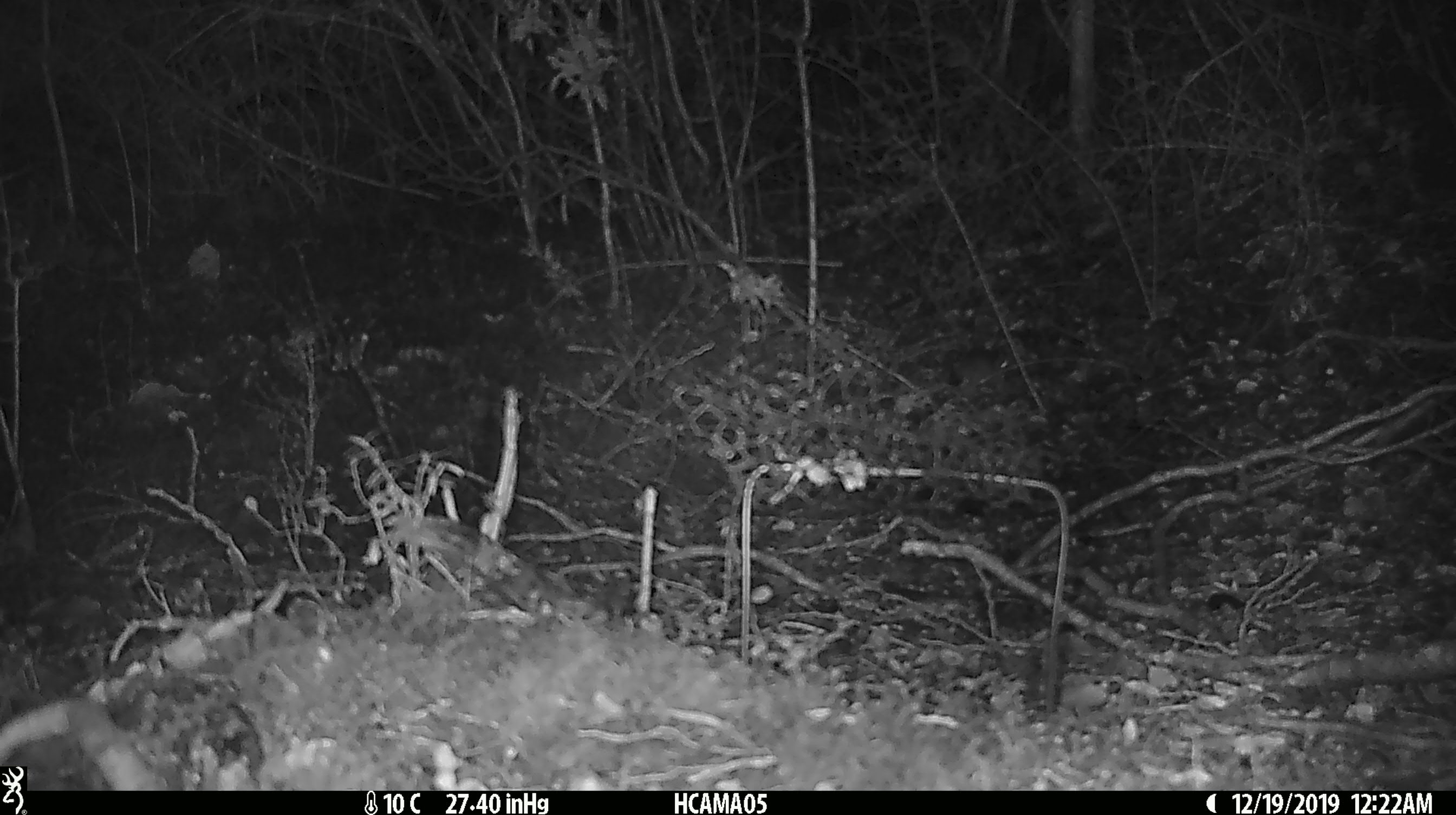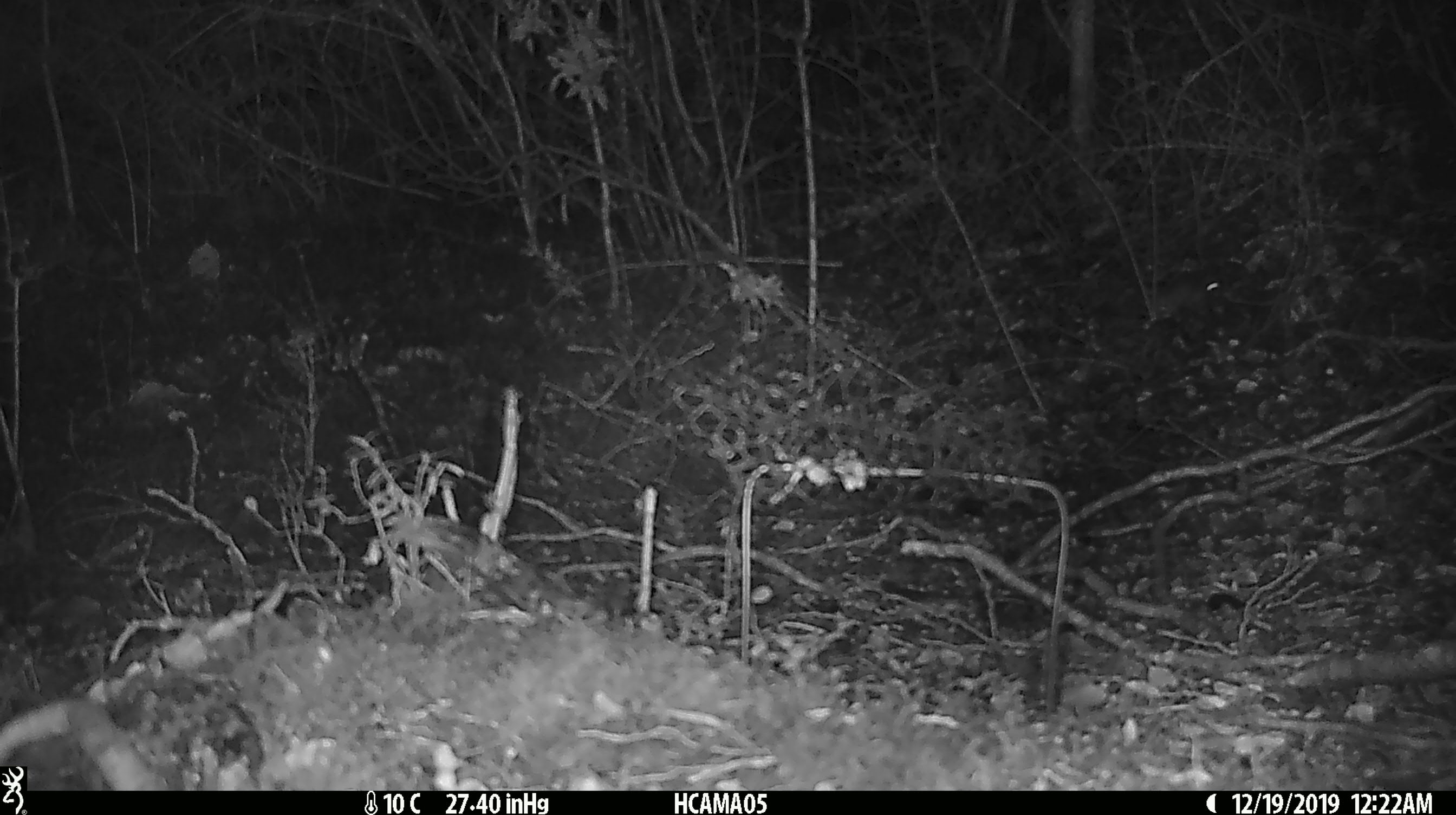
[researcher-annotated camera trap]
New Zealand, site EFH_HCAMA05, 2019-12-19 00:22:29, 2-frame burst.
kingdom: Animalia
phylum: Chordata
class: Mammalia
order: Rodentia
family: Muridae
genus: Mus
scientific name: Mus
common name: mouse